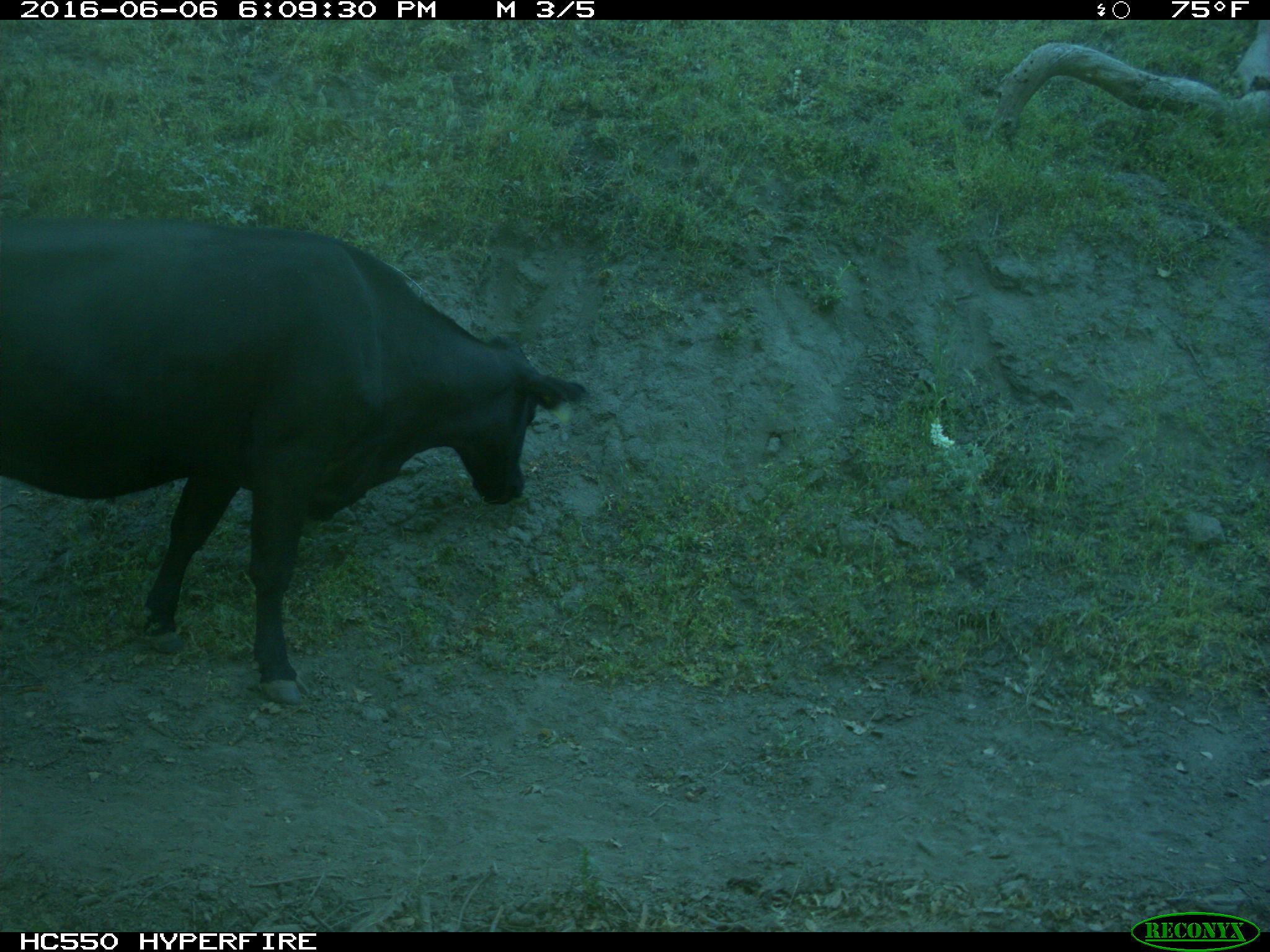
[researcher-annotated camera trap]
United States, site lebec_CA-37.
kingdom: Animalia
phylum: Chordata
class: Mammalia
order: Artiodactyla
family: Bovidae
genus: Bos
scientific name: Bos taurus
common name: domestic cow